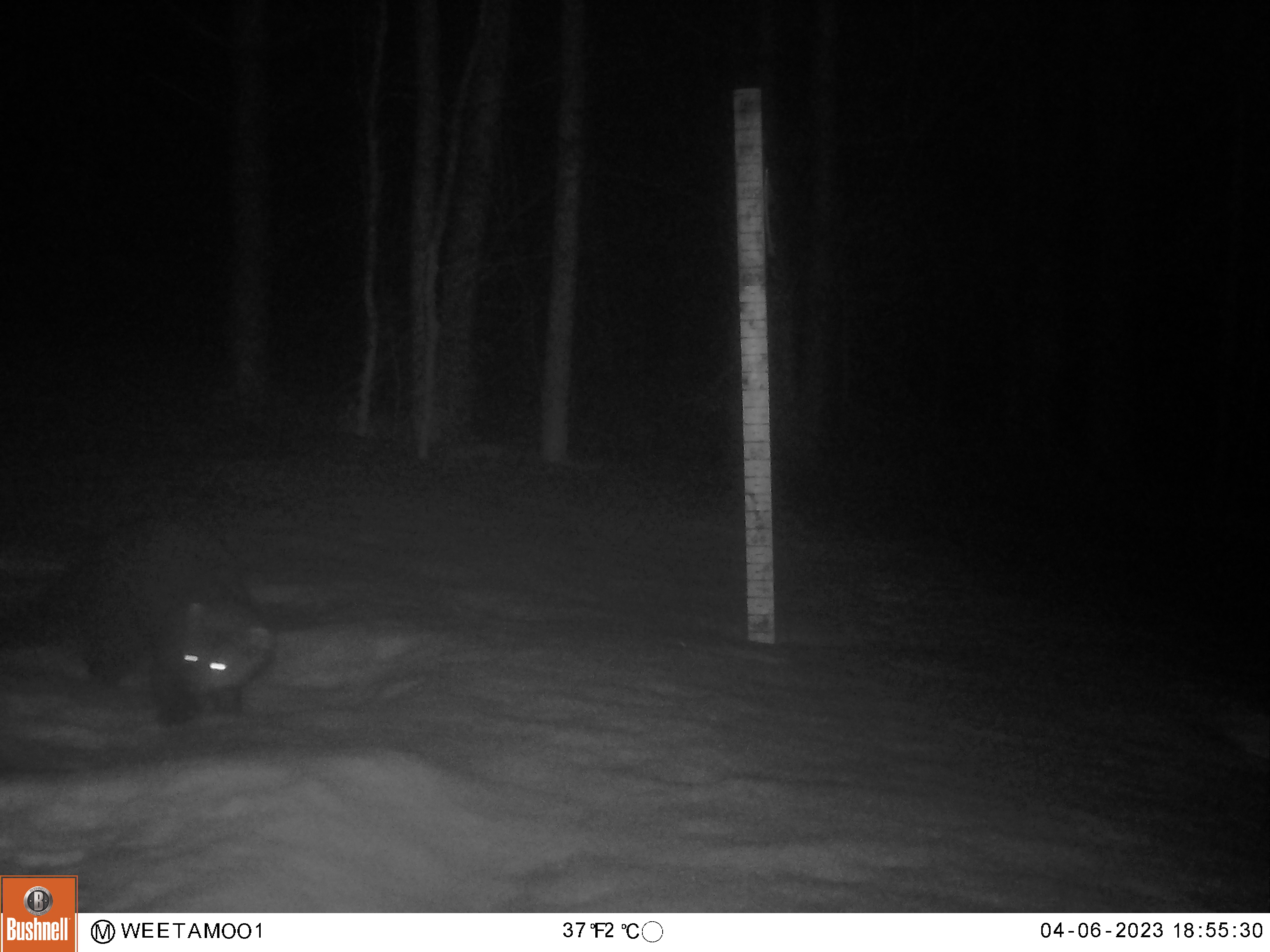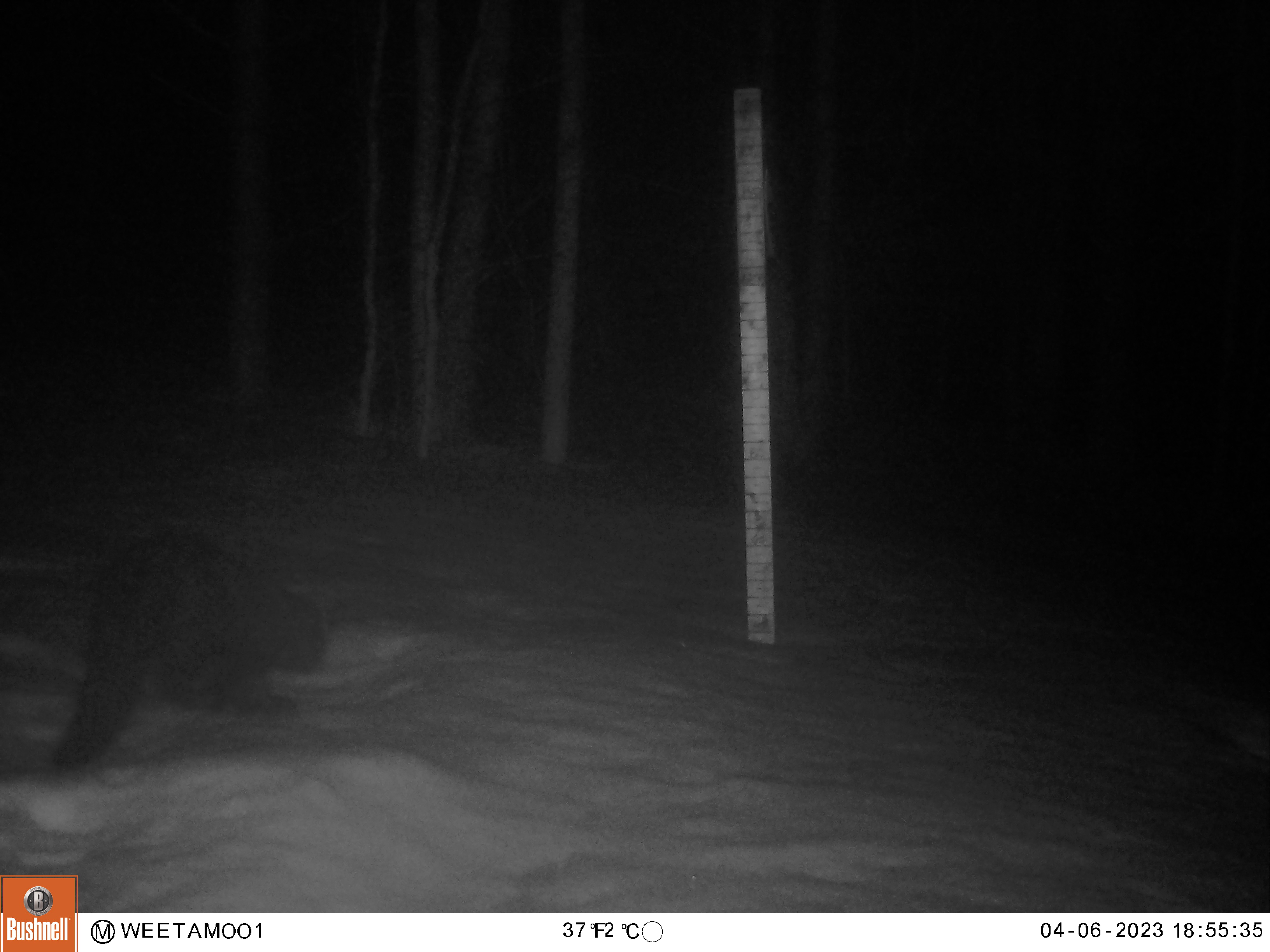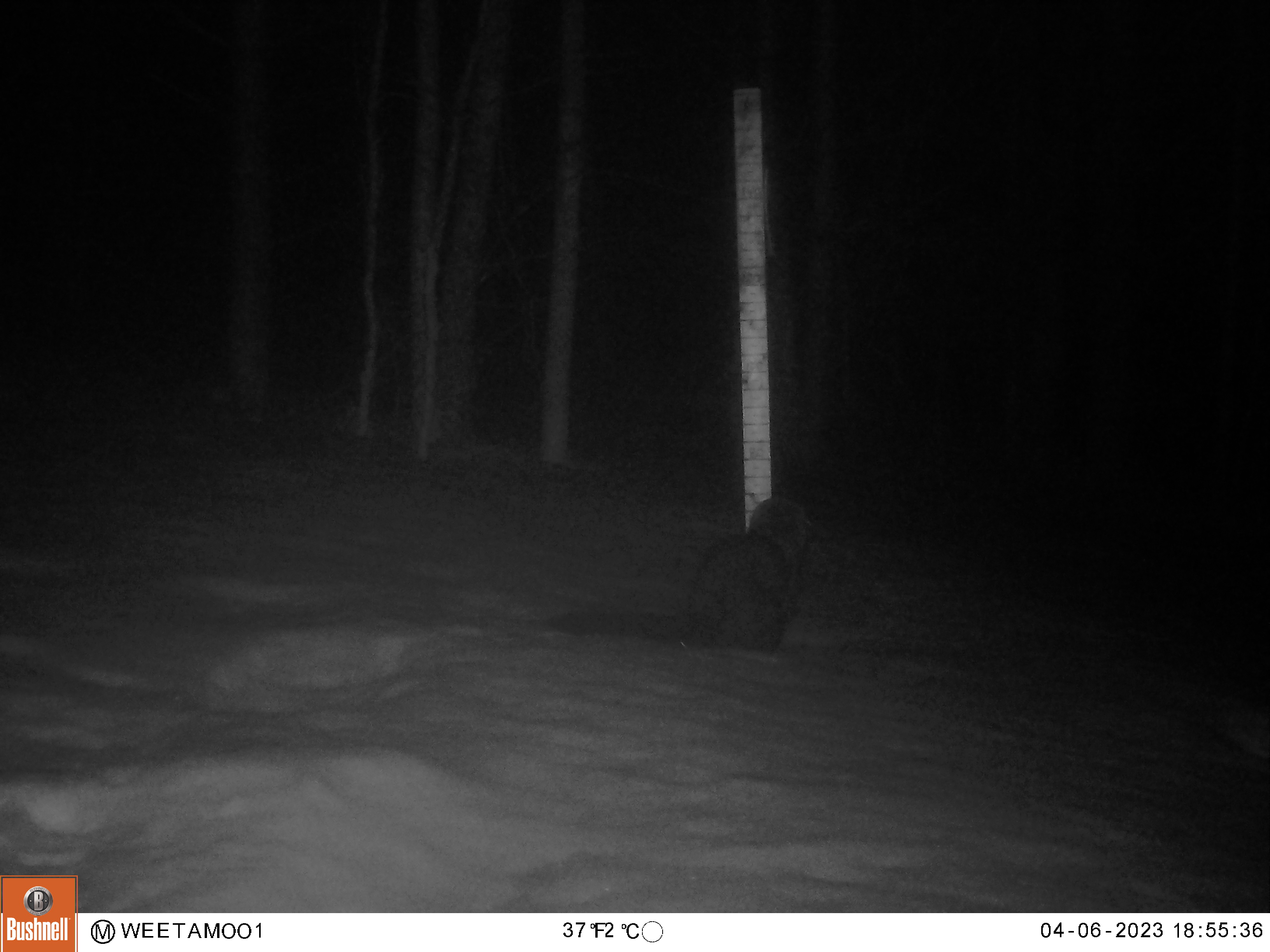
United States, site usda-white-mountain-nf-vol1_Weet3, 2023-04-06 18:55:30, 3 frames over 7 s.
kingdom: Animalia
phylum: Chordata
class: Mammalia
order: Carnivora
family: Mustelidae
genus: Martes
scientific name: Martes americana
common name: american marten